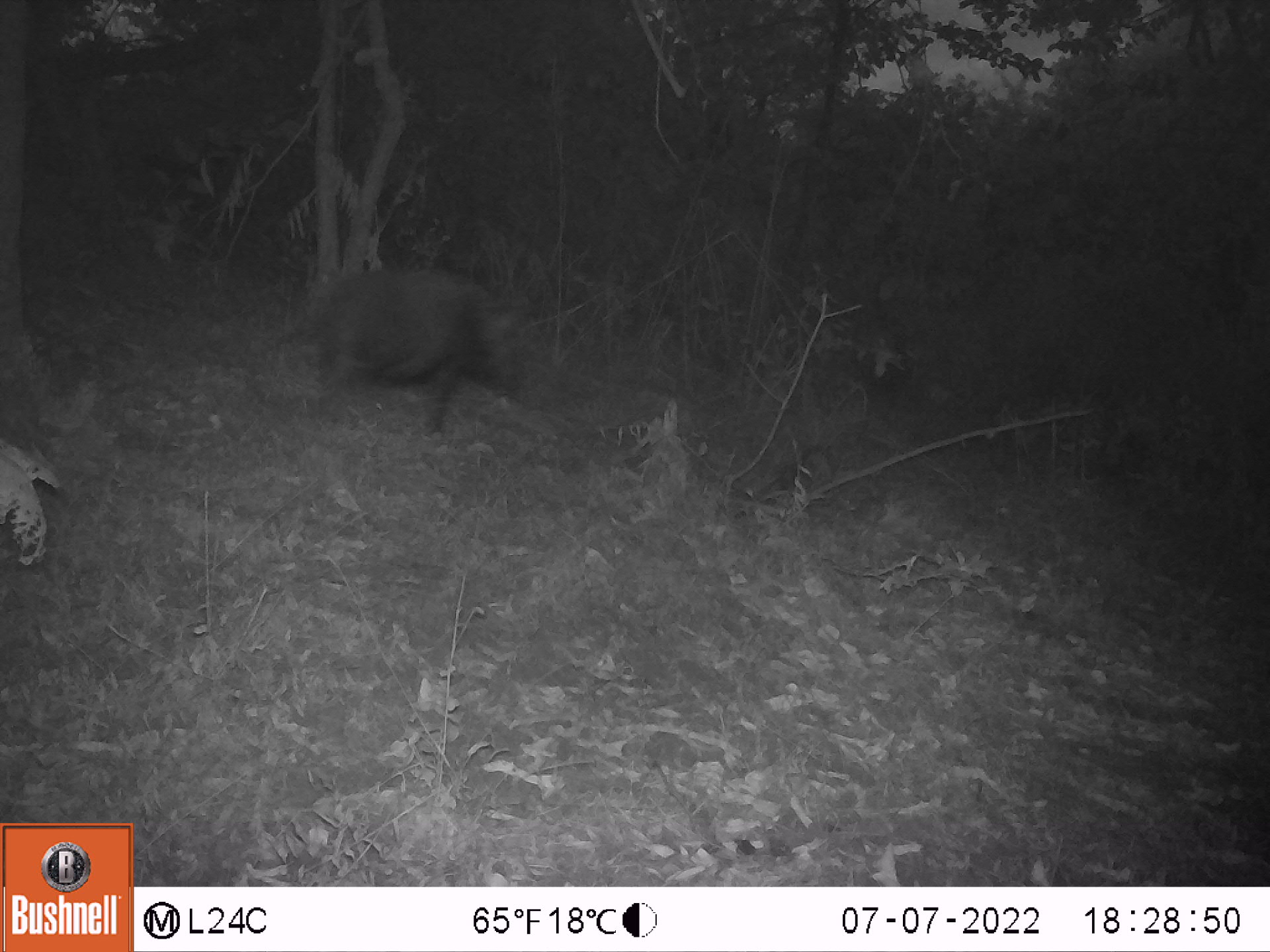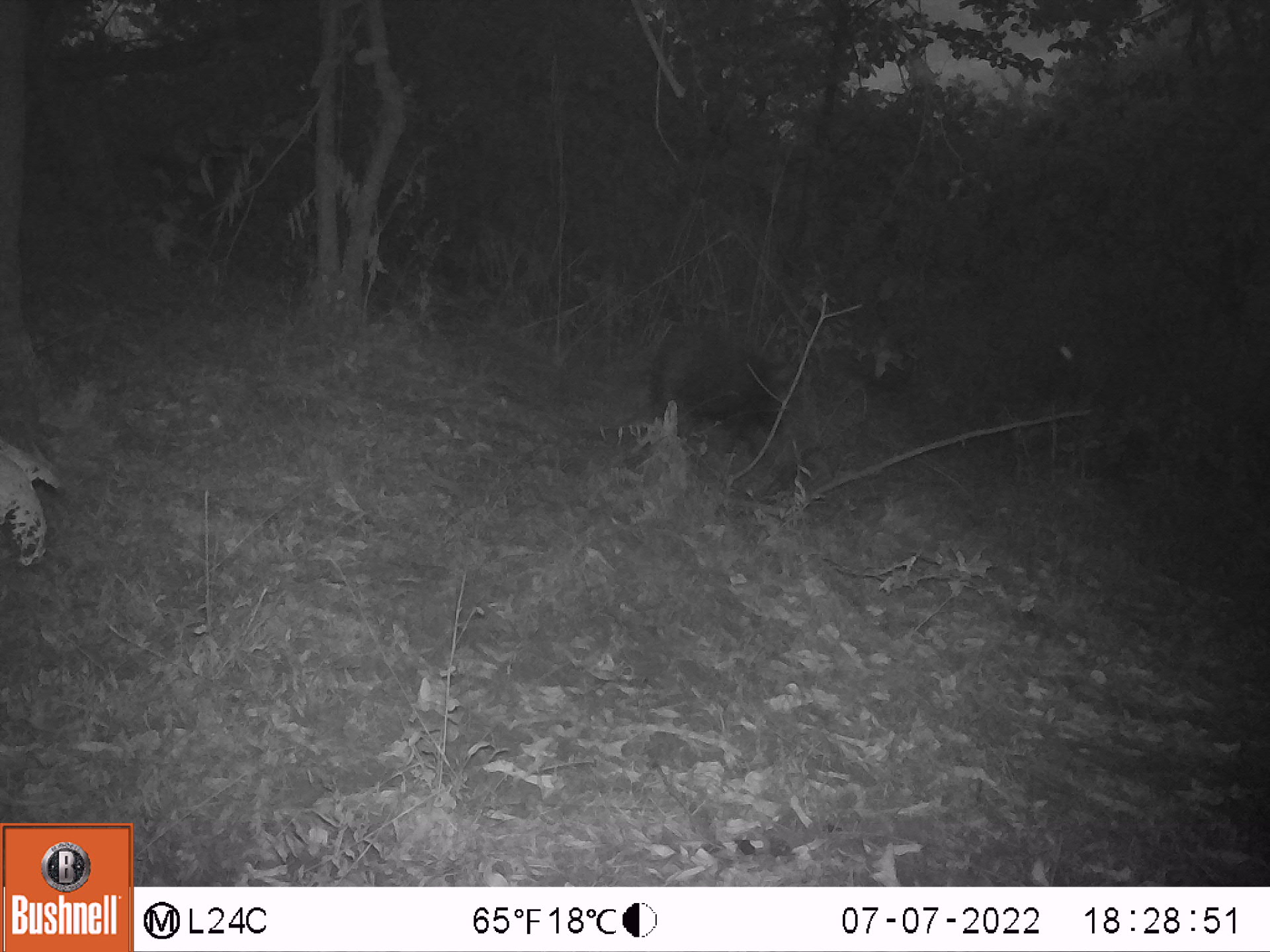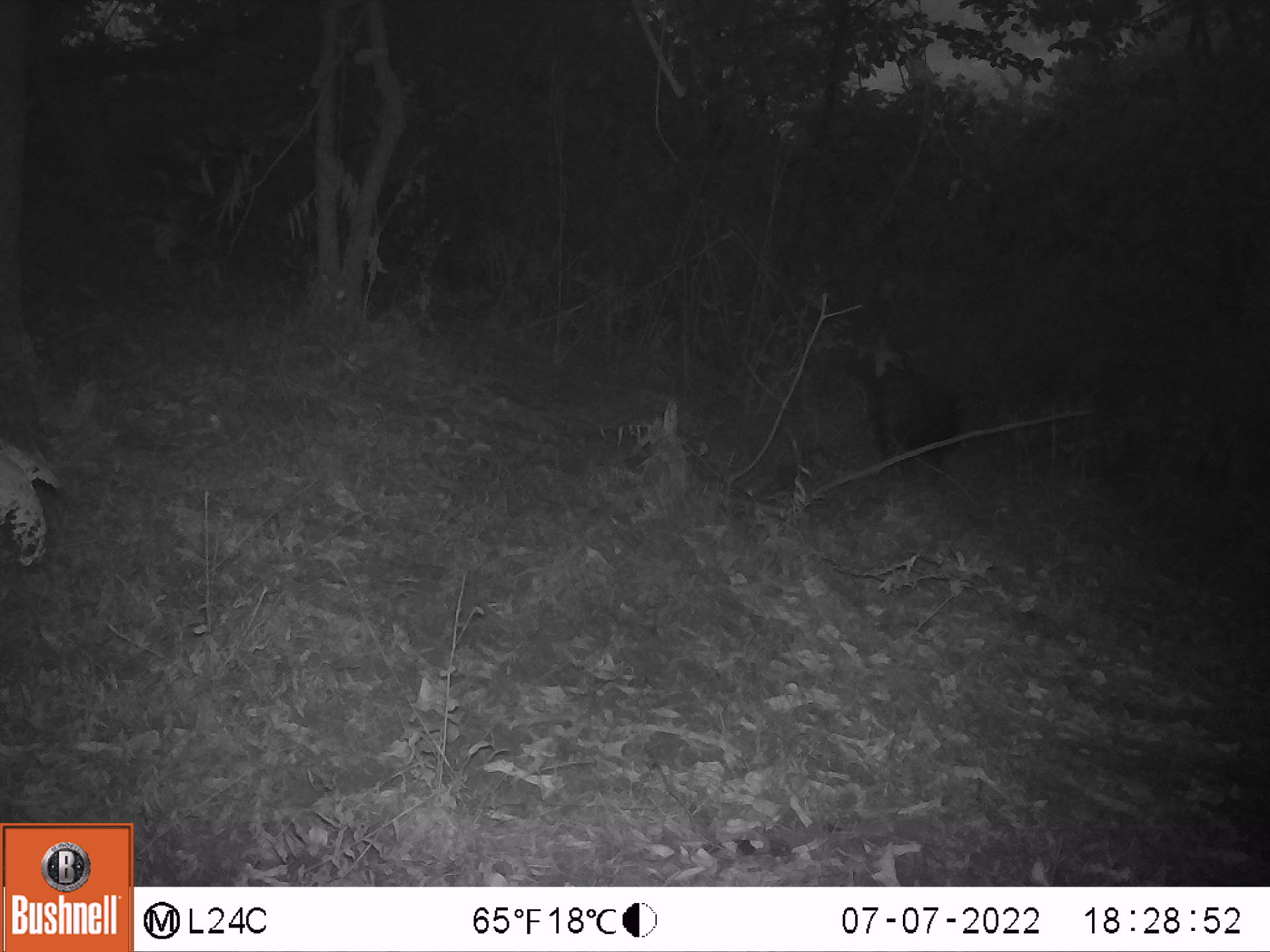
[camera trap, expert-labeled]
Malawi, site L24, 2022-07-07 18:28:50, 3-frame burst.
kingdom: Animalia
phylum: Chordata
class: Mammalia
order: Artiodactyla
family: Suidae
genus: Potamochoerus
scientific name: Potamochoerus larvatus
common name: bushpig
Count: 1.